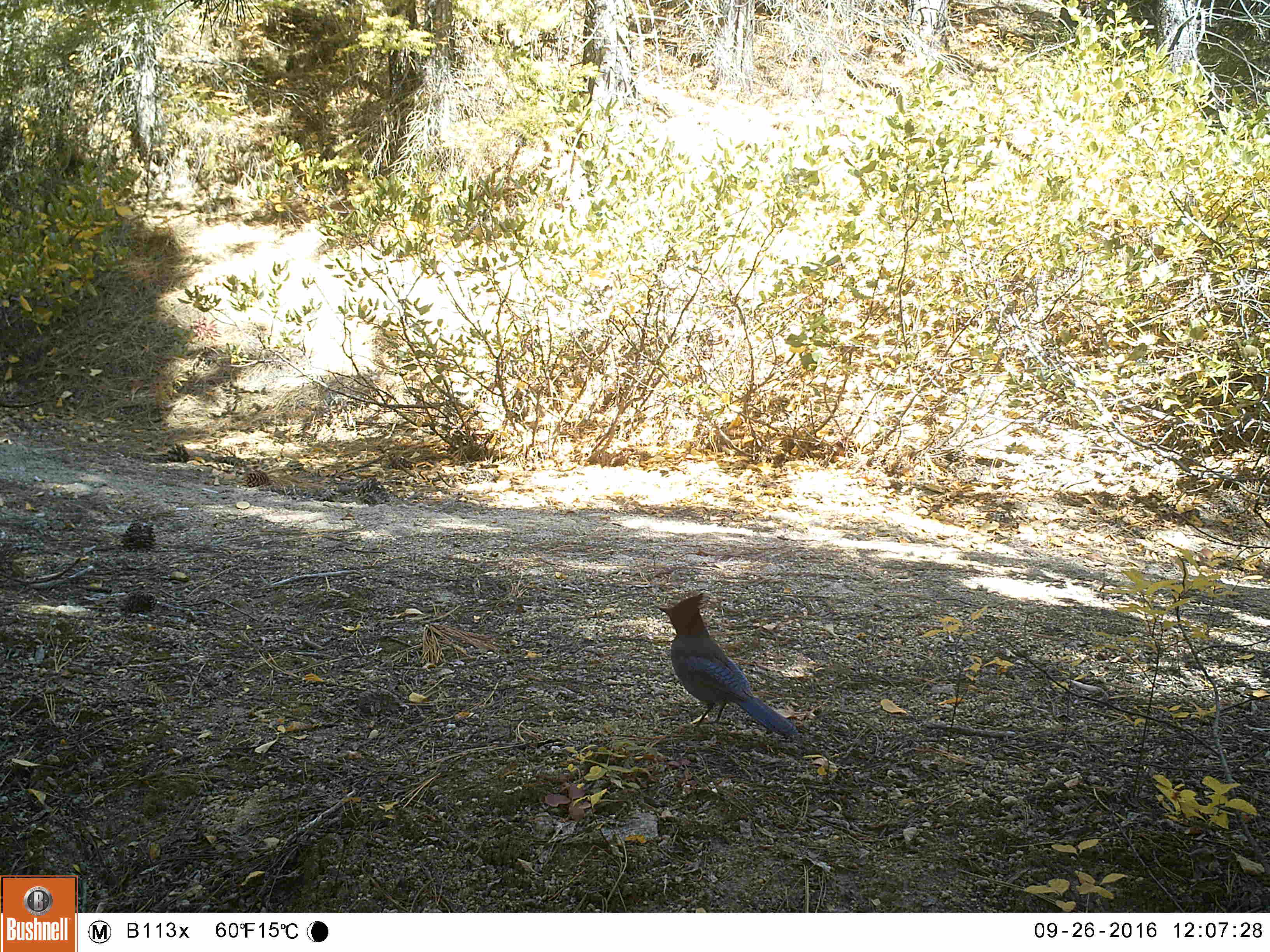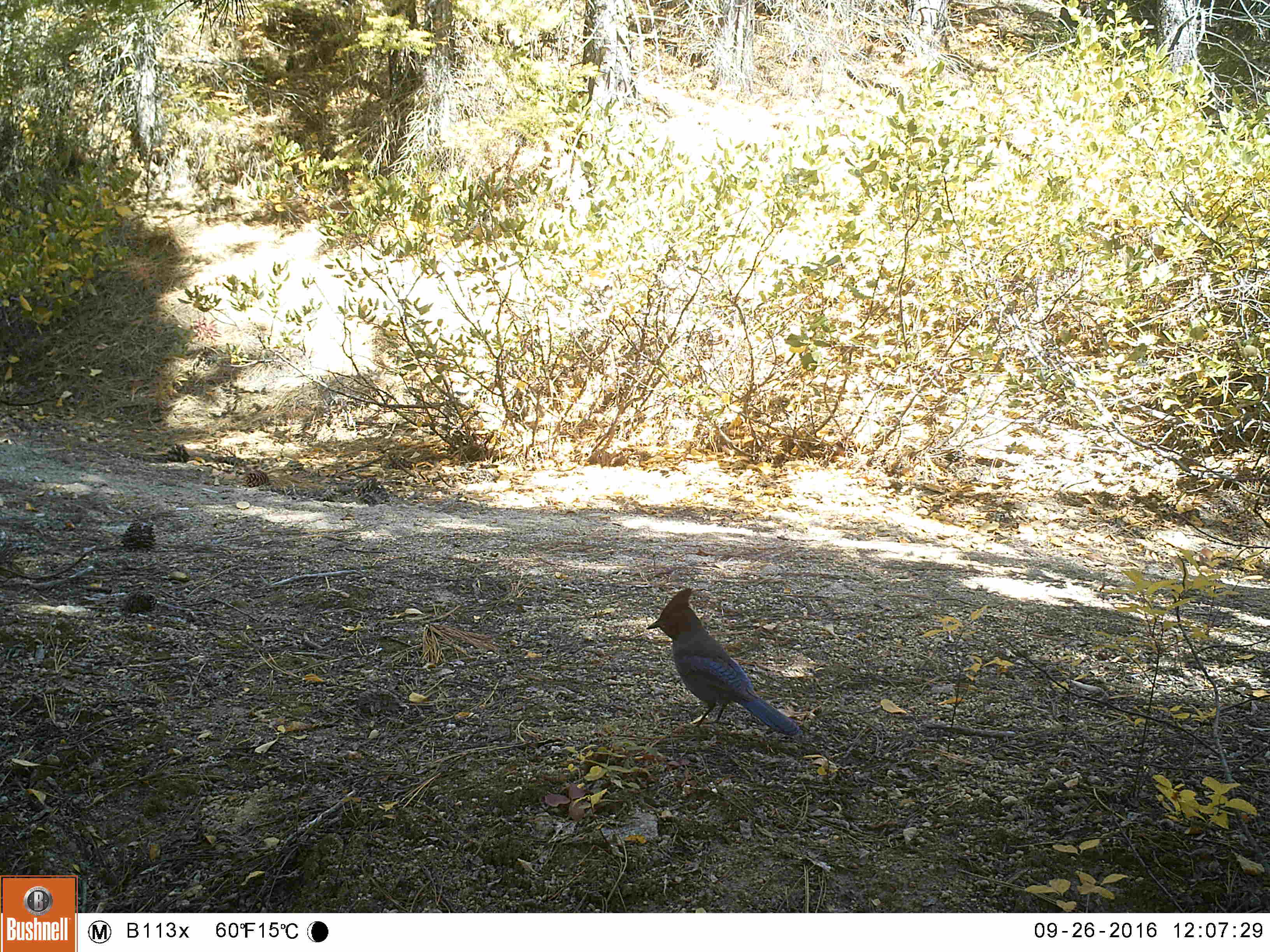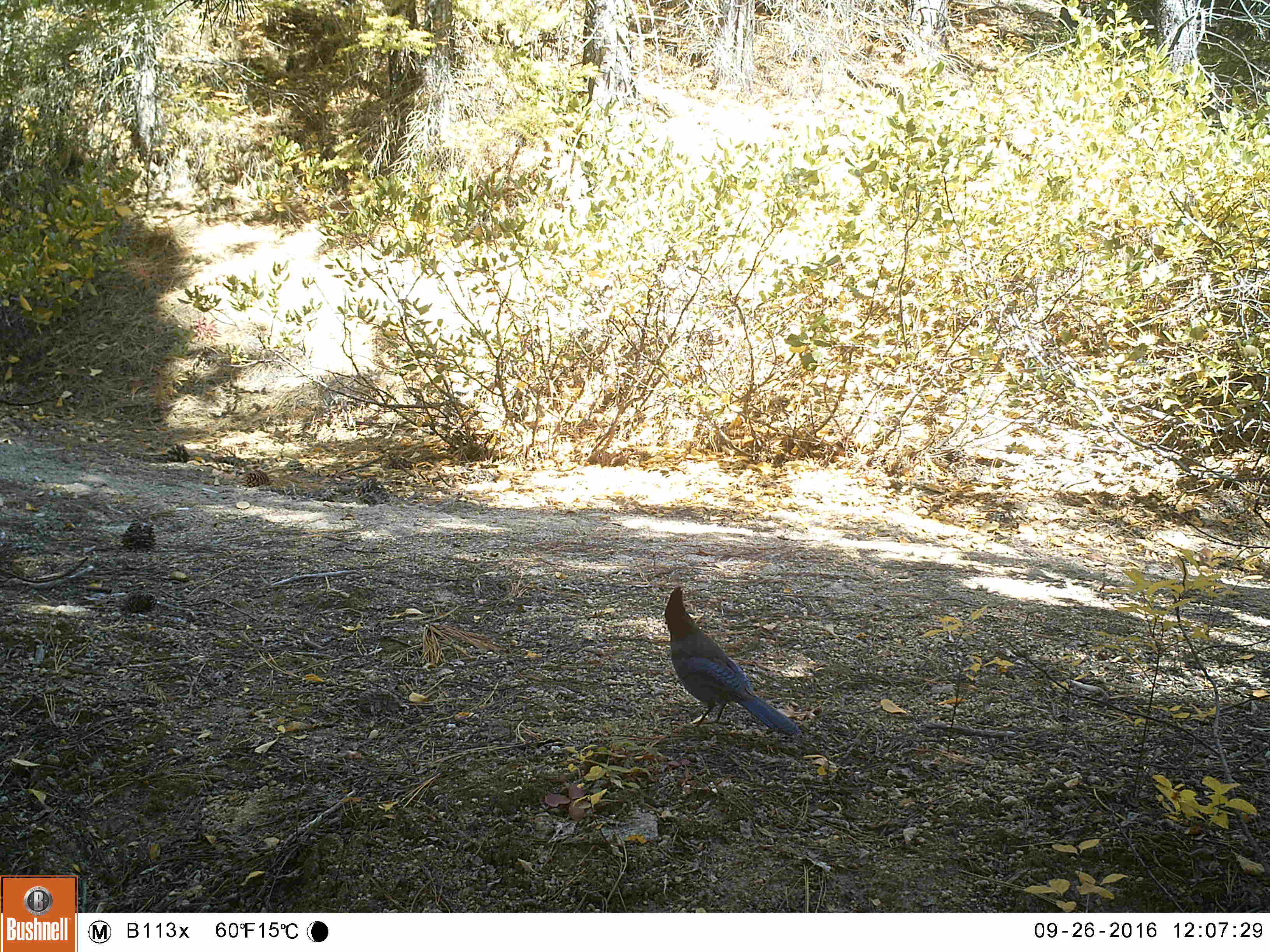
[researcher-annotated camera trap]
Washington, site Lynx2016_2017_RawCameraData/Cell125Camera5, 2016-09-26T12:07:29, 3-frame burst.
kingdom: Animalia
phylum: Chordata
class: Aves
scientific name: Aves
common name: birds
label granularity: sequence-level